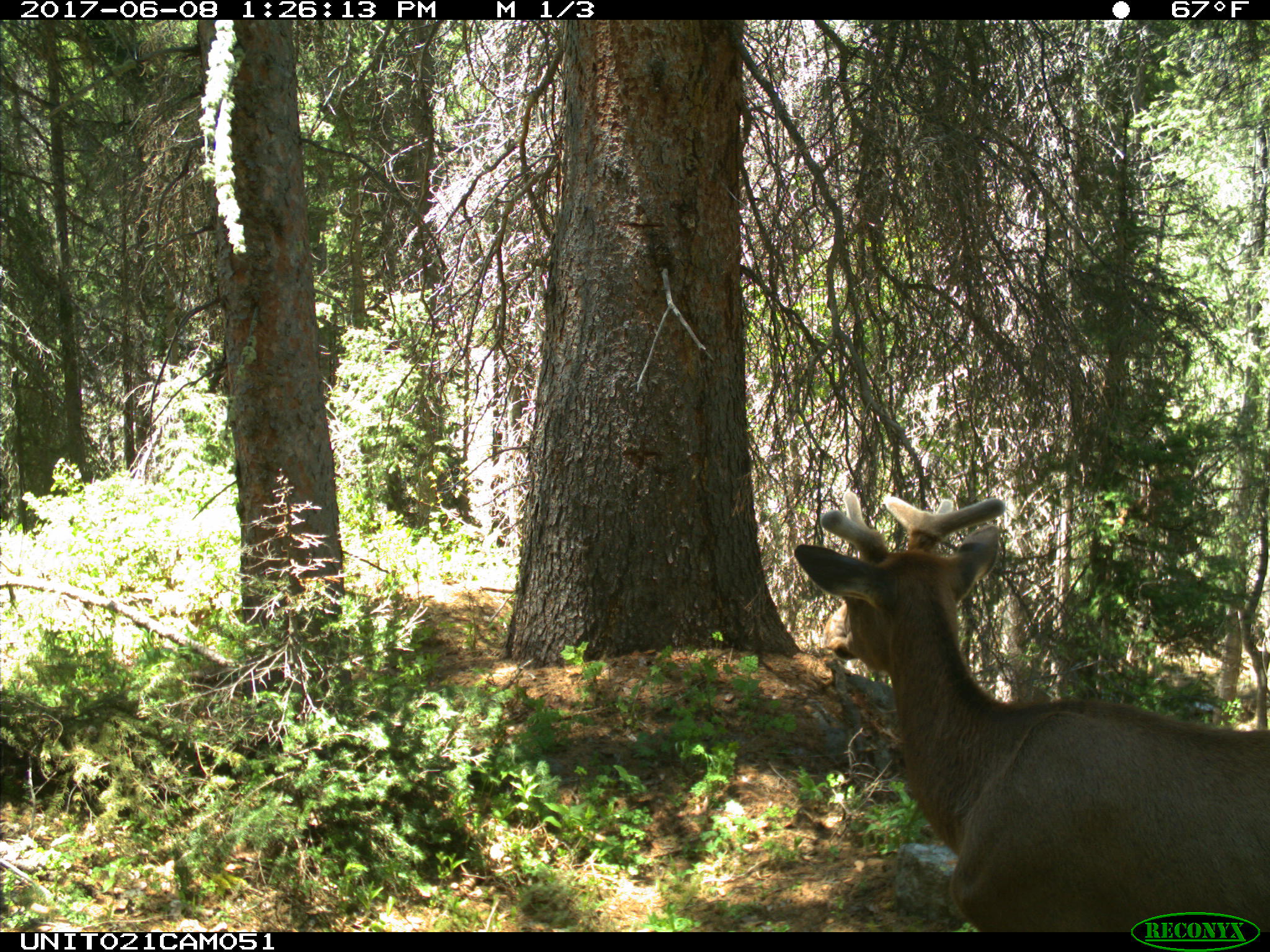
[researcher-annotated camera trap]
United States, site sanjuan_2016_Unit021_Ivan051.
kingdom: Animalia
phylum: Chordata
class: Mammalia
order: Artiodactyla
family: Cervidae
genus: Cervus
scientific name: Cervus elaphus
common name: red deer